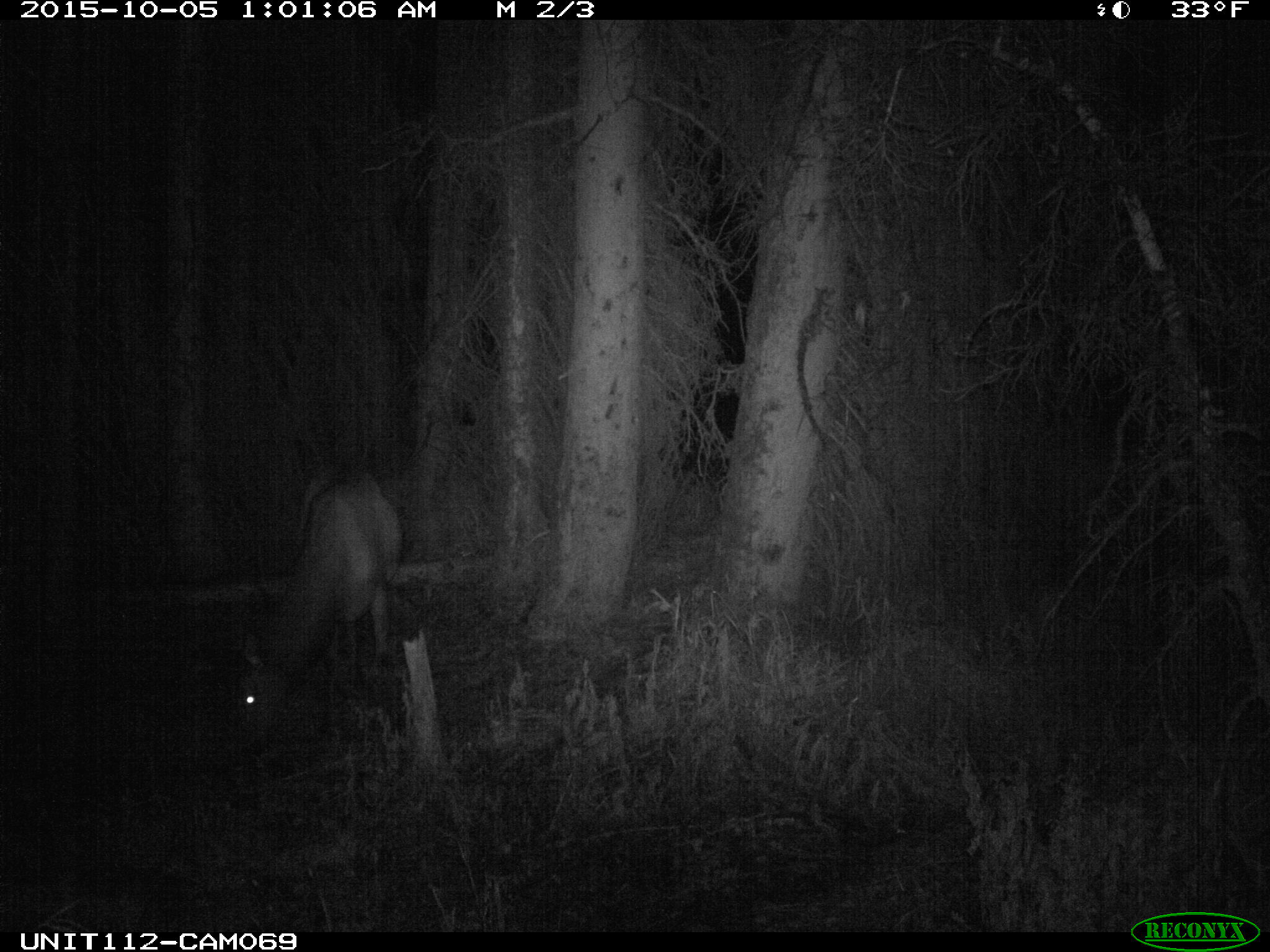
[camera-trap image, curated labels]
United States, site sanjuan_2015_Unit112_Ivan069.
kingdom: Animalia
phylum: Chordata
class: Mammalia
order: Artiodactyla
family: Cervidae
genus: Cervus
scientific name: Cervus elaphus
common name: red deer